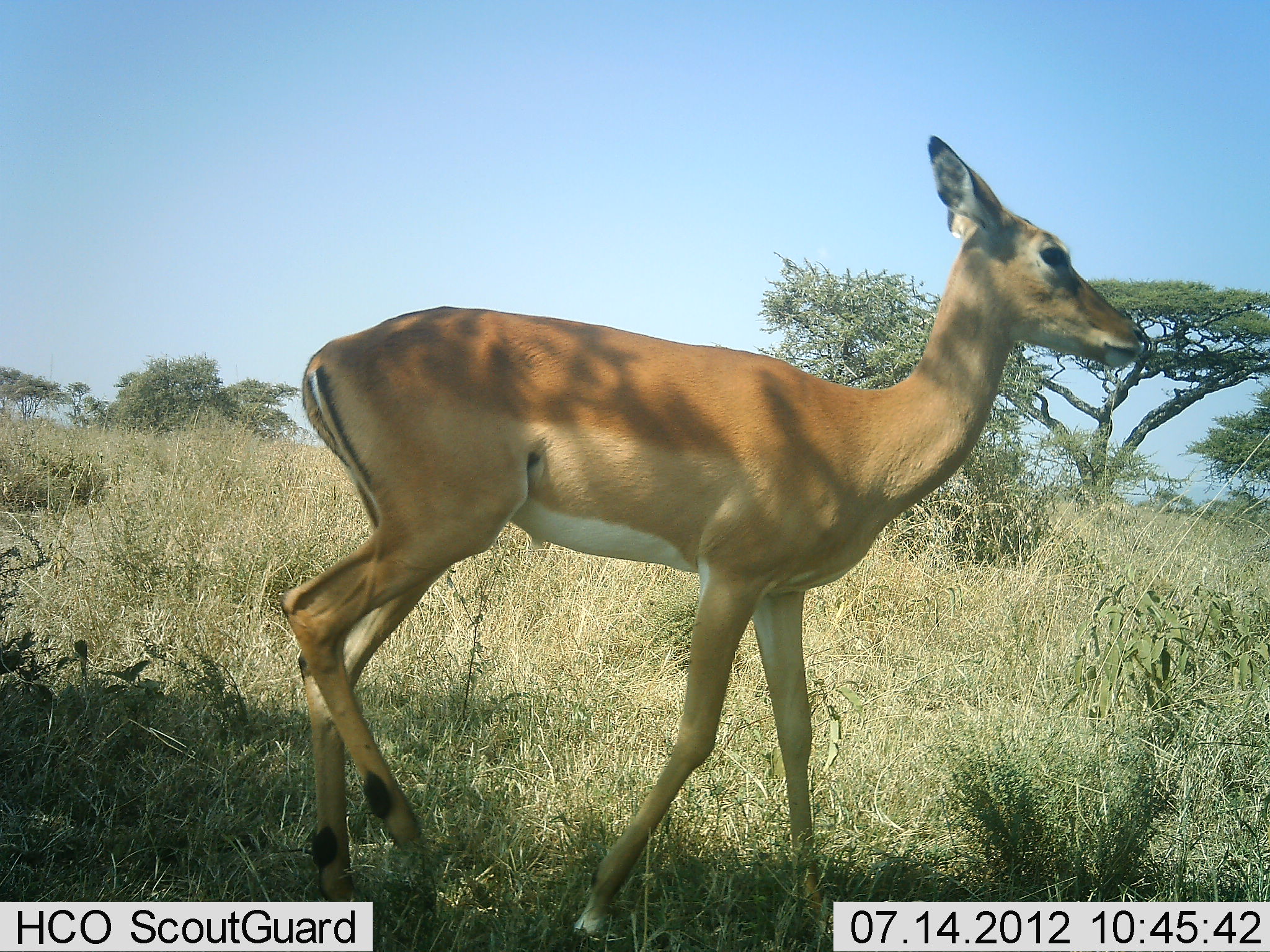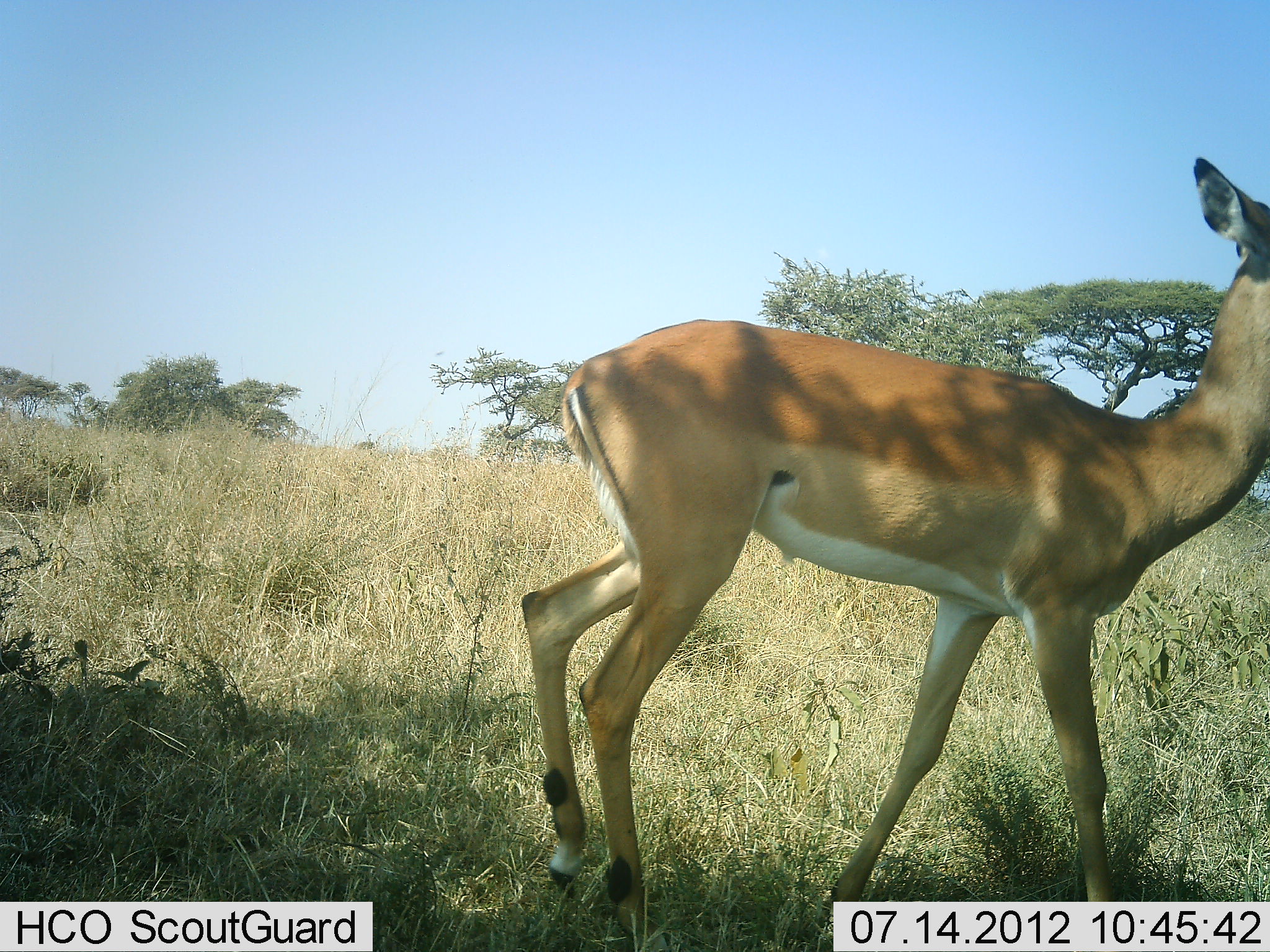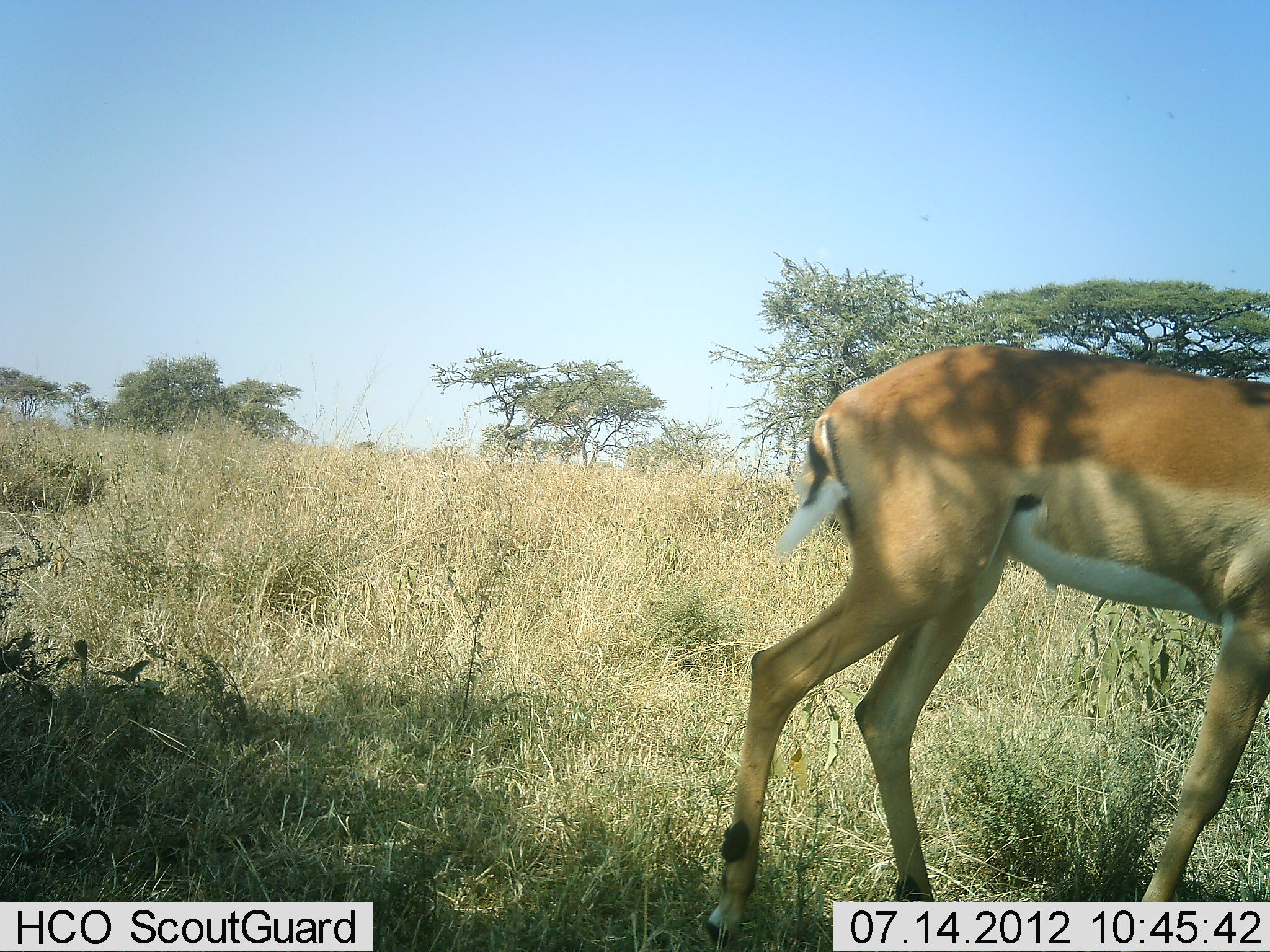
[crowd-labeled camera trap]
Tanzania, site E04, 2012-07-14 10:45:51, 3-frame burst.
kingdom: Animalia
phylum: Chordata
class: Mammalia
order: Artiodactyla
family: Bovidae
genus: Aepyceros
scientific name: Aepyceros melampus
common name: impala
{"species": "impala (Aepyceros melampus)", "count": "1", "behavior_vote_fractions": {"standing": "10%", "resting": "0%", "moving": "100%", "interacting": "0%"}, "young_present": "0%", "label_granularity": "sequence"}